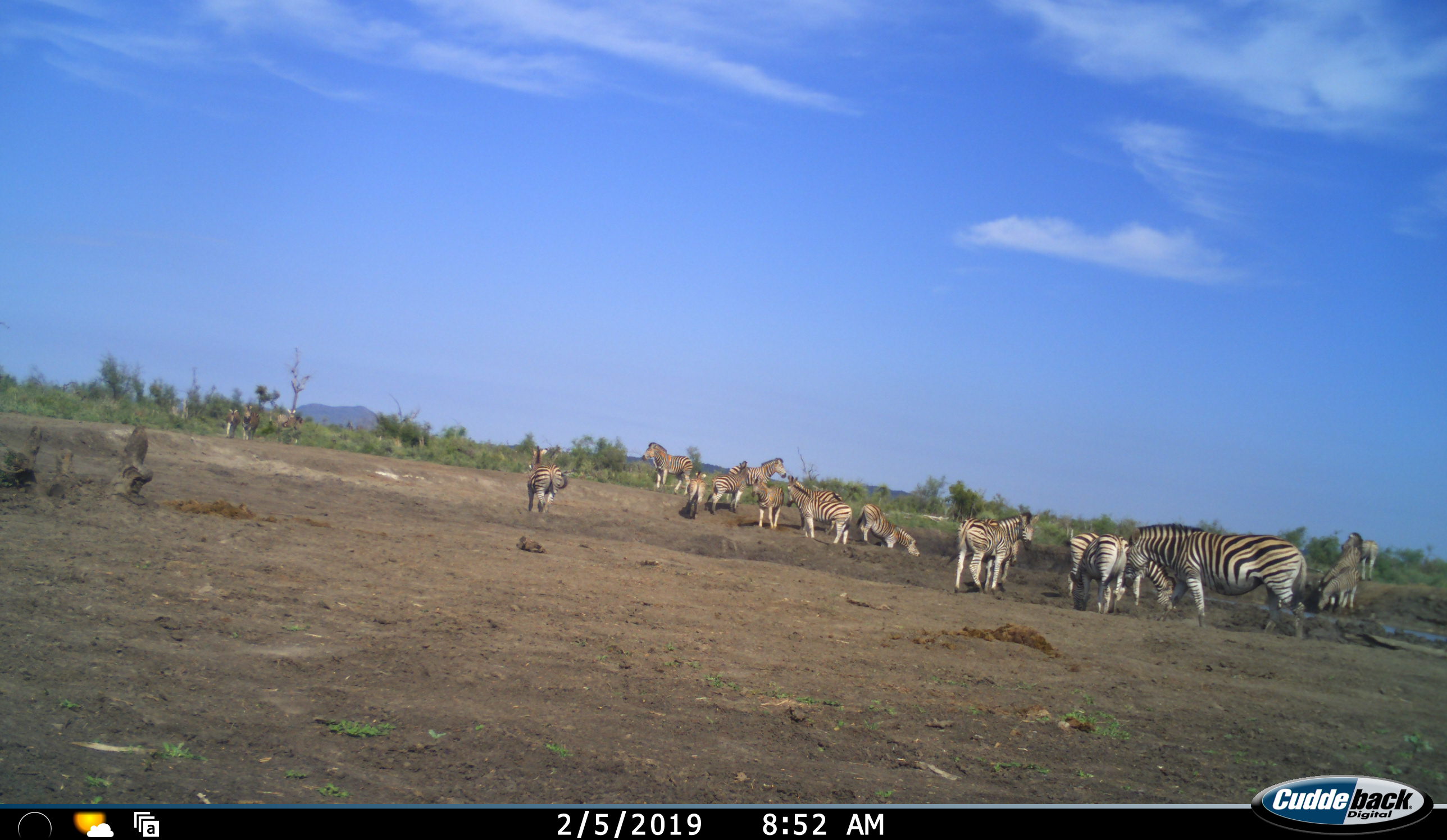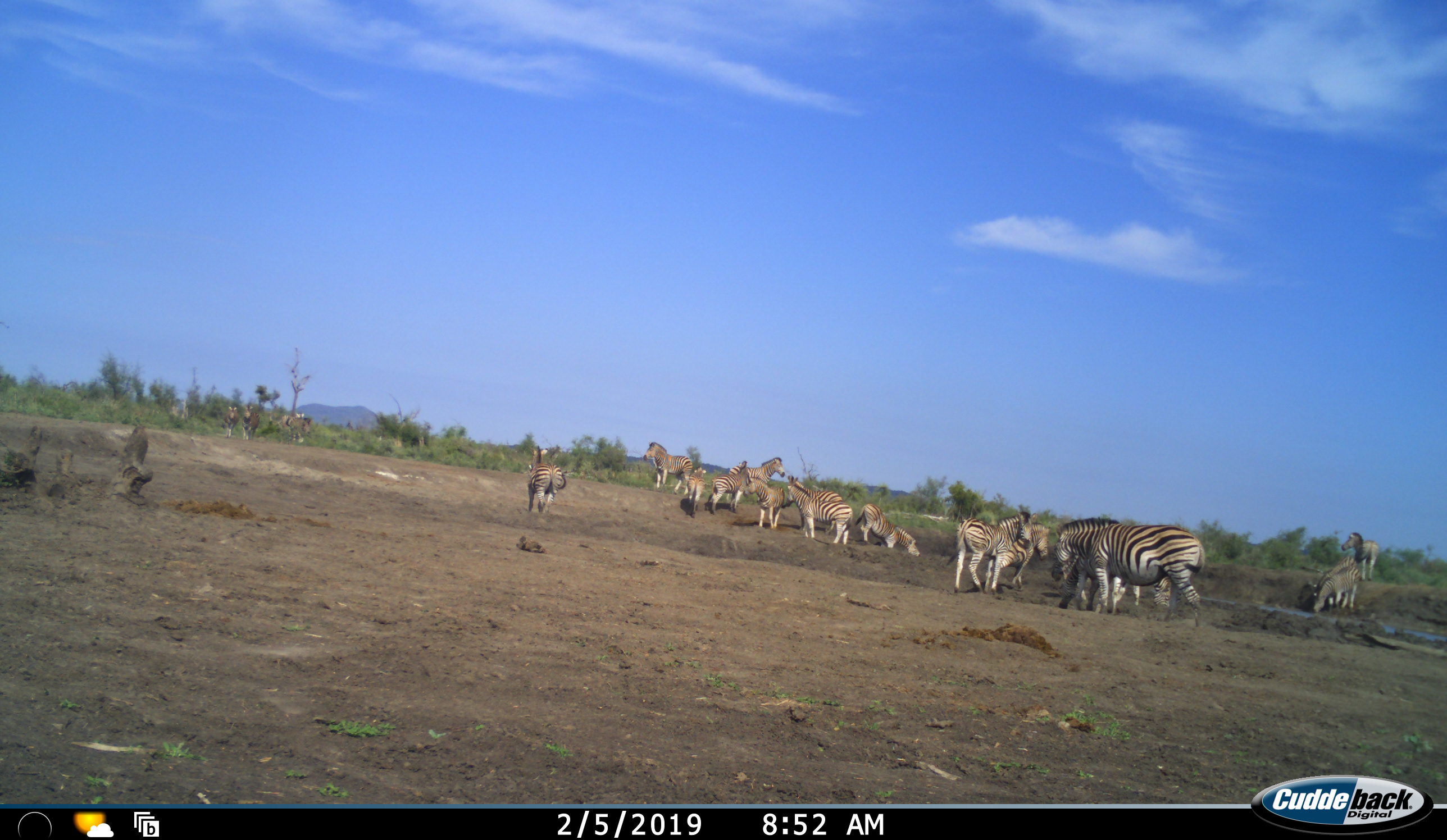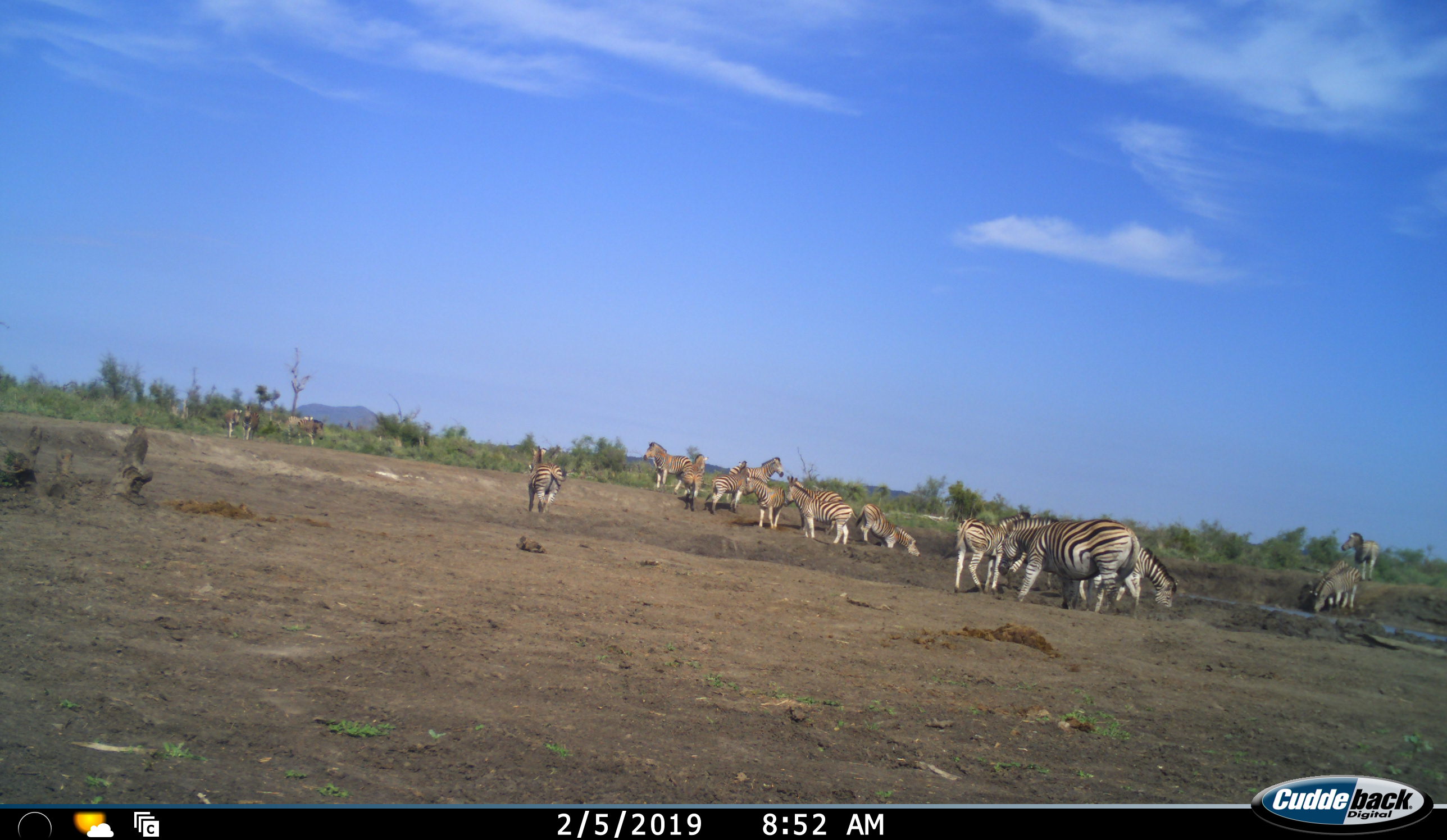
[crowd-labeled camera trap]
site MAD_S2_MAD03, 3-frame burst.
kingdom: Animalia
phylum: Chordata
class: Mammalia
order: Perissodactyla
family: Equidae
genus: Equus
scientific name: Equus quagga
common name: plains zebra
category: zebraplains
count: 11-50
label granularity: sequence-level